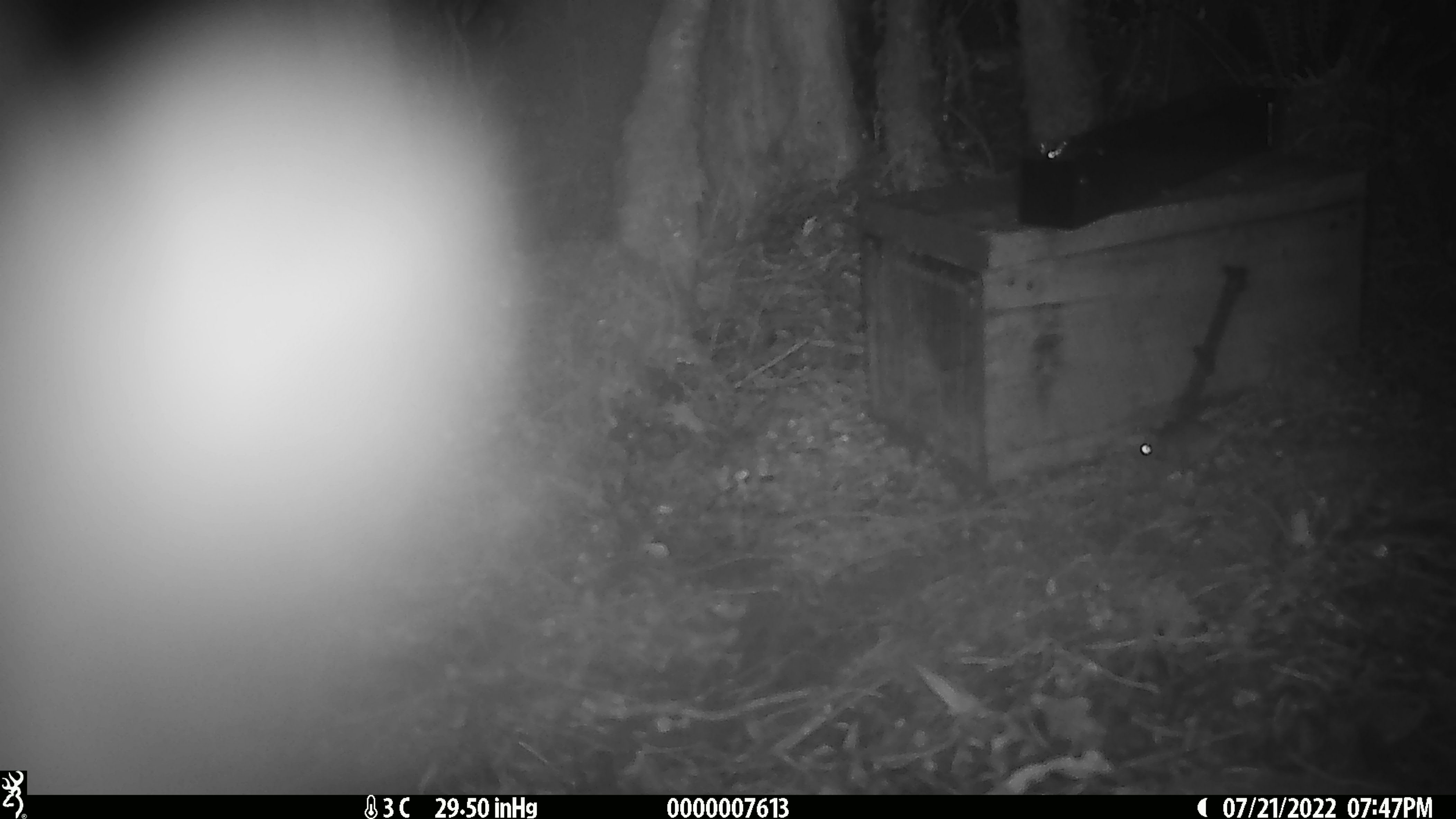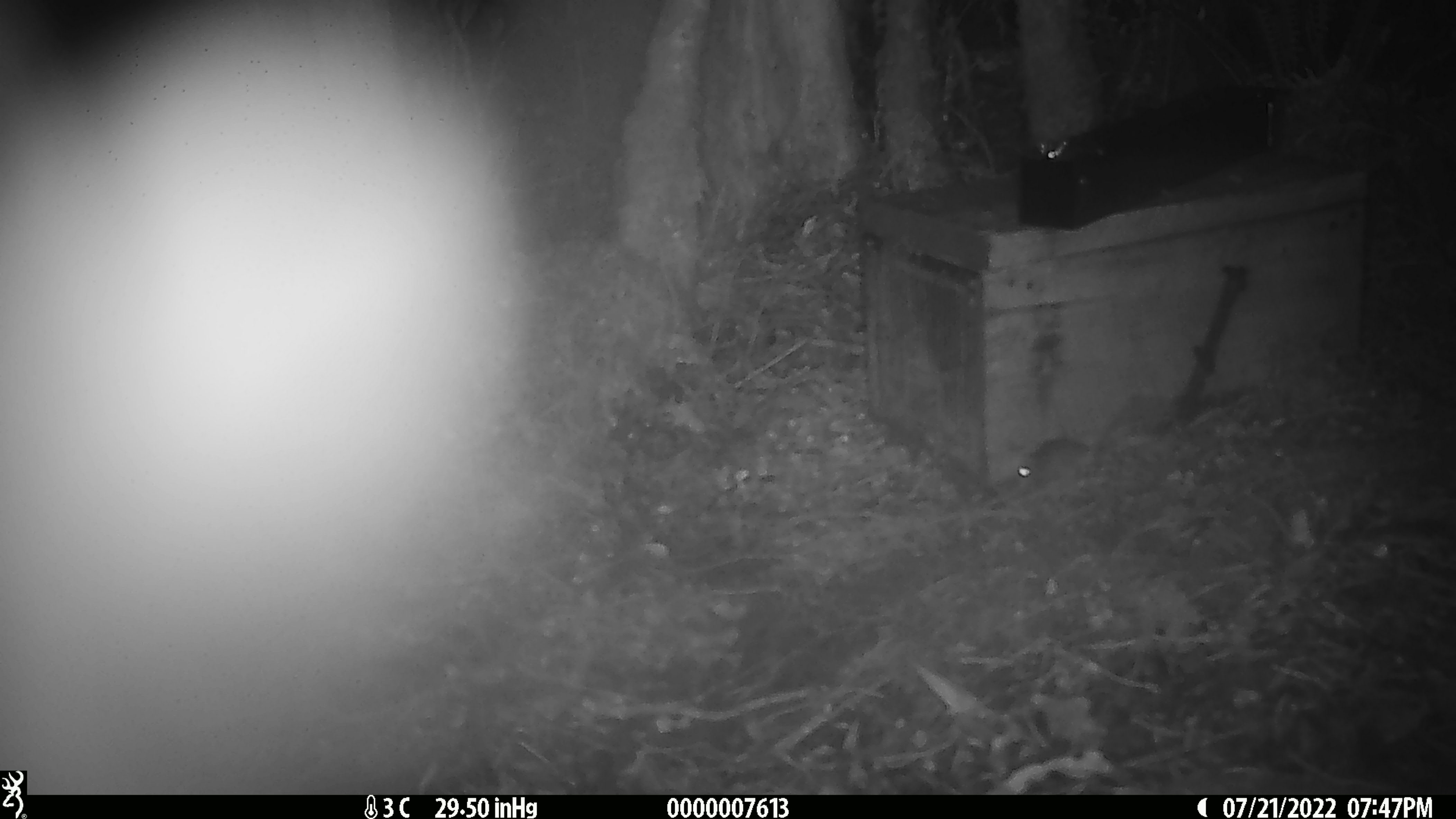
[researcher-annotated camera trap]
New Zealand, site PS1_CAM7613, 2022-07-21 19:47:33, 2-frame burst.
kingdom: Animalia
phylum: Chordata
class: Mammalia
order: Rodentia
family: Muridae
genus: Mus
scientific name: Mus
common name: mouse